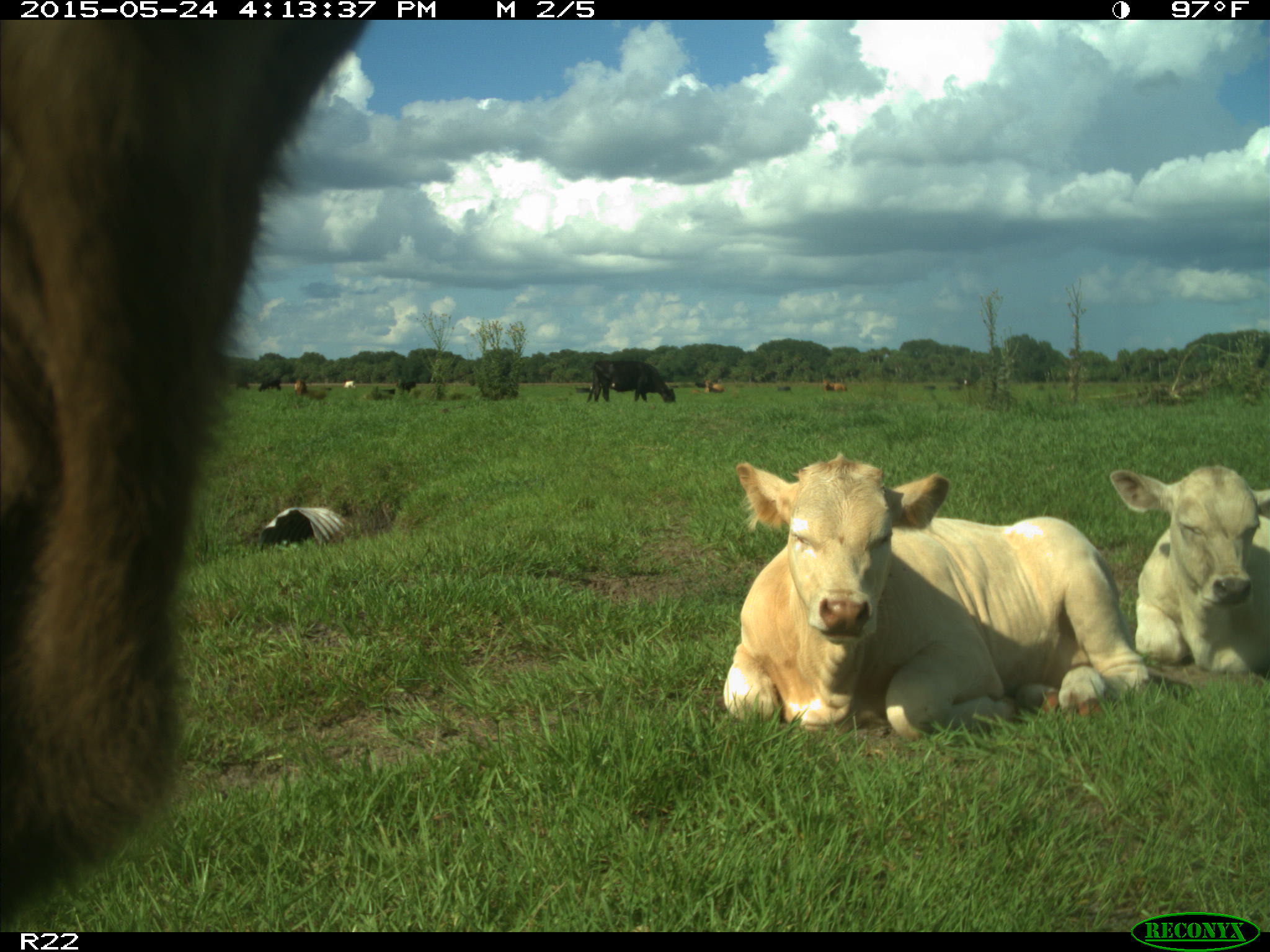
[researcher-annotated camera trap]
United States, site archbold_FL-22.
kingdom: Animalia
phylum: Chordata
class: Mammalia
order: Artiodactyla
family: Bovidae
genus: Bos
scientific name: Bos taurus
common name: domestic cow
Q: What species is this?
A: Bos taurus (domestic cow).